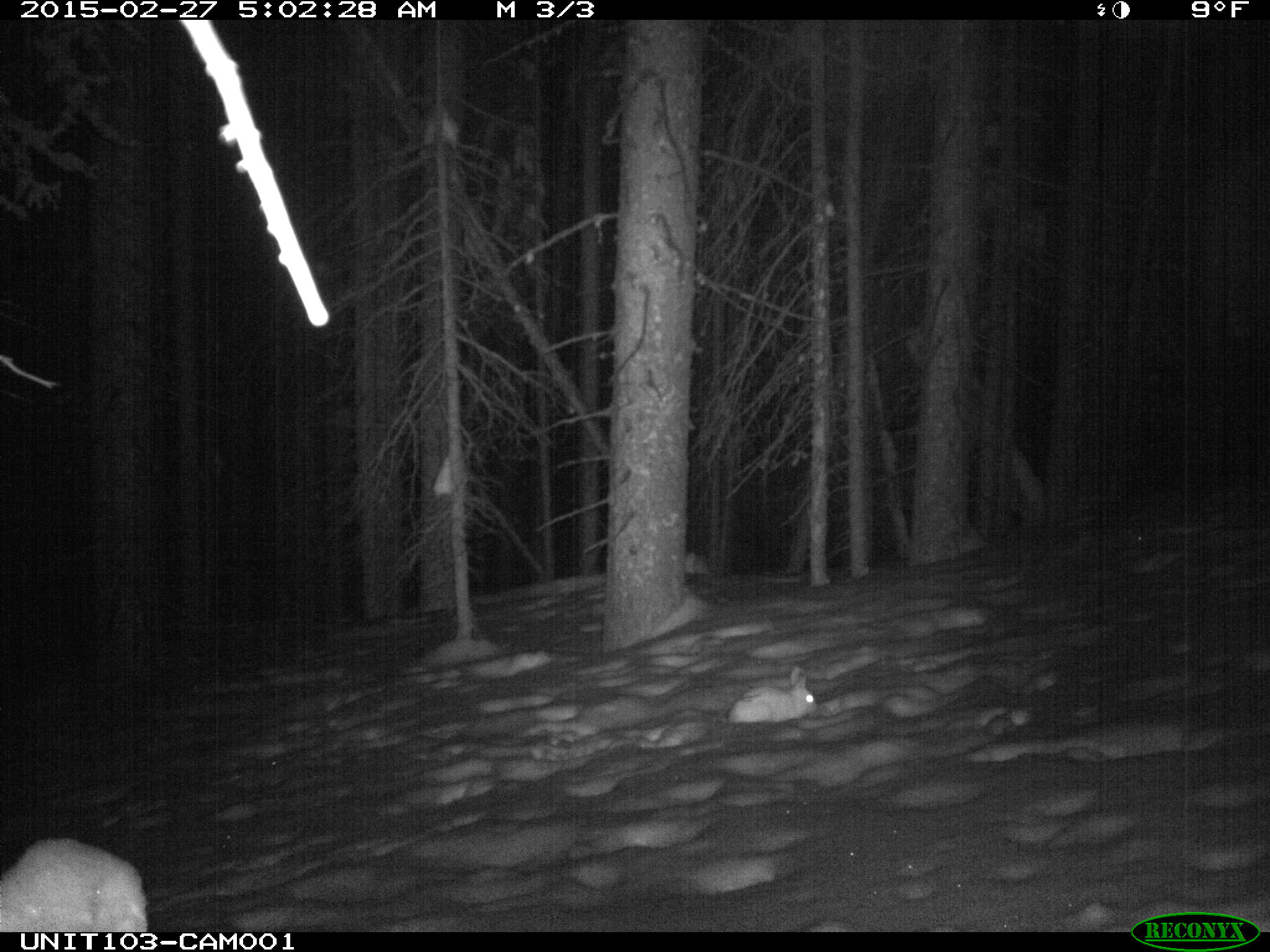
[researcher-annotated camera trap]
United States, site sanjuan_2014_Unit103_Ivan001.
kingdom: Animalia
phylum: Chordata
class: Mammalia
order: Lagomorpha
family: Leporidae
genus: Lepus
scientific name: Lepus americanus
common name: snowshoe hare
Lepus americanus (snowshoe hare).